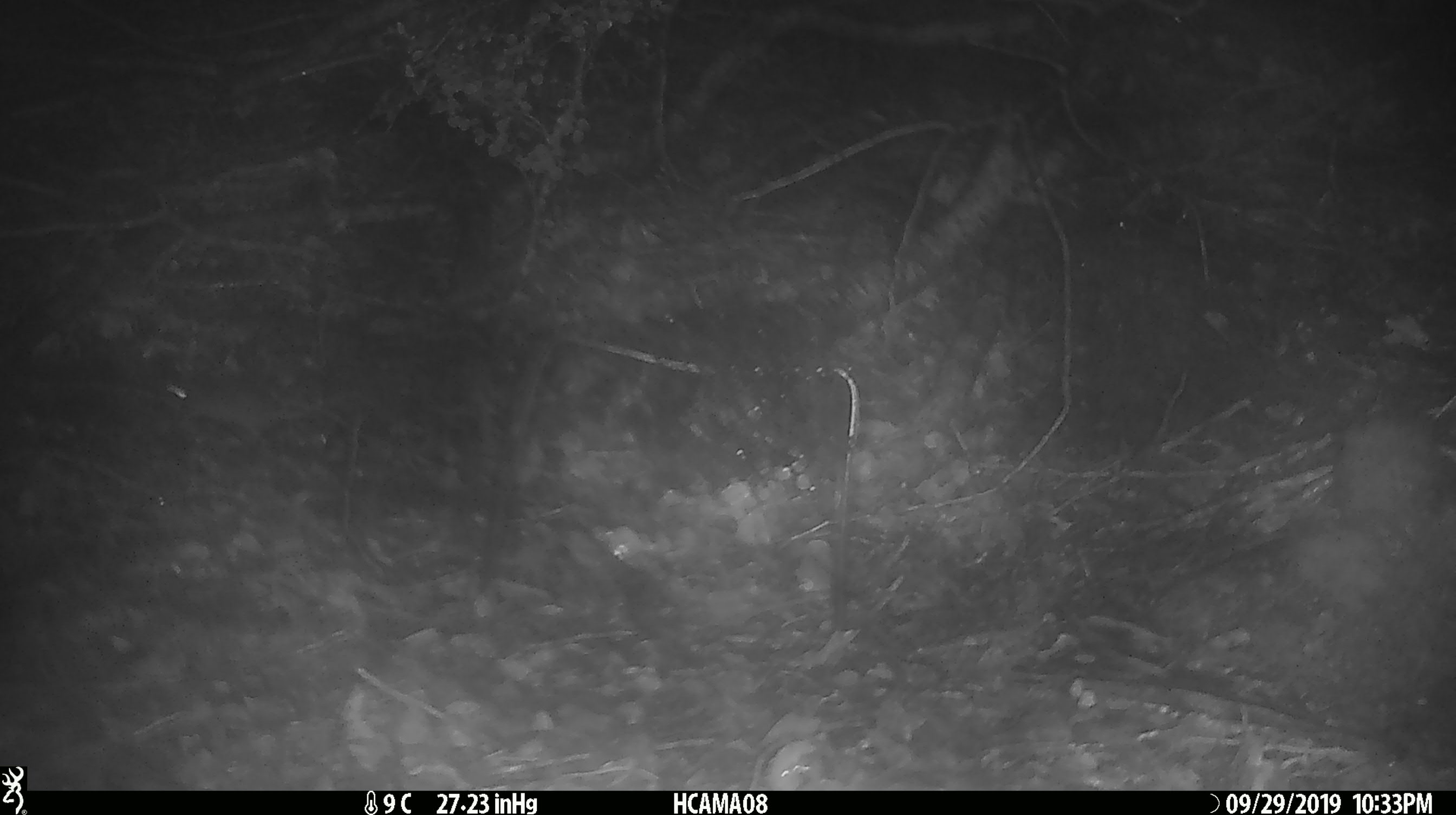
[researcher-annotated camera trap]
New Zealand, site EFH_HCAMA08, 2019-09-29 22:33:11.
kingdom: Animalia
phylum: Chordata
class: Mammalia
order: Rodentia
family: Muridae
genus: Mus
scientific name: Mus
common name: mouse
Mouse (Mus).